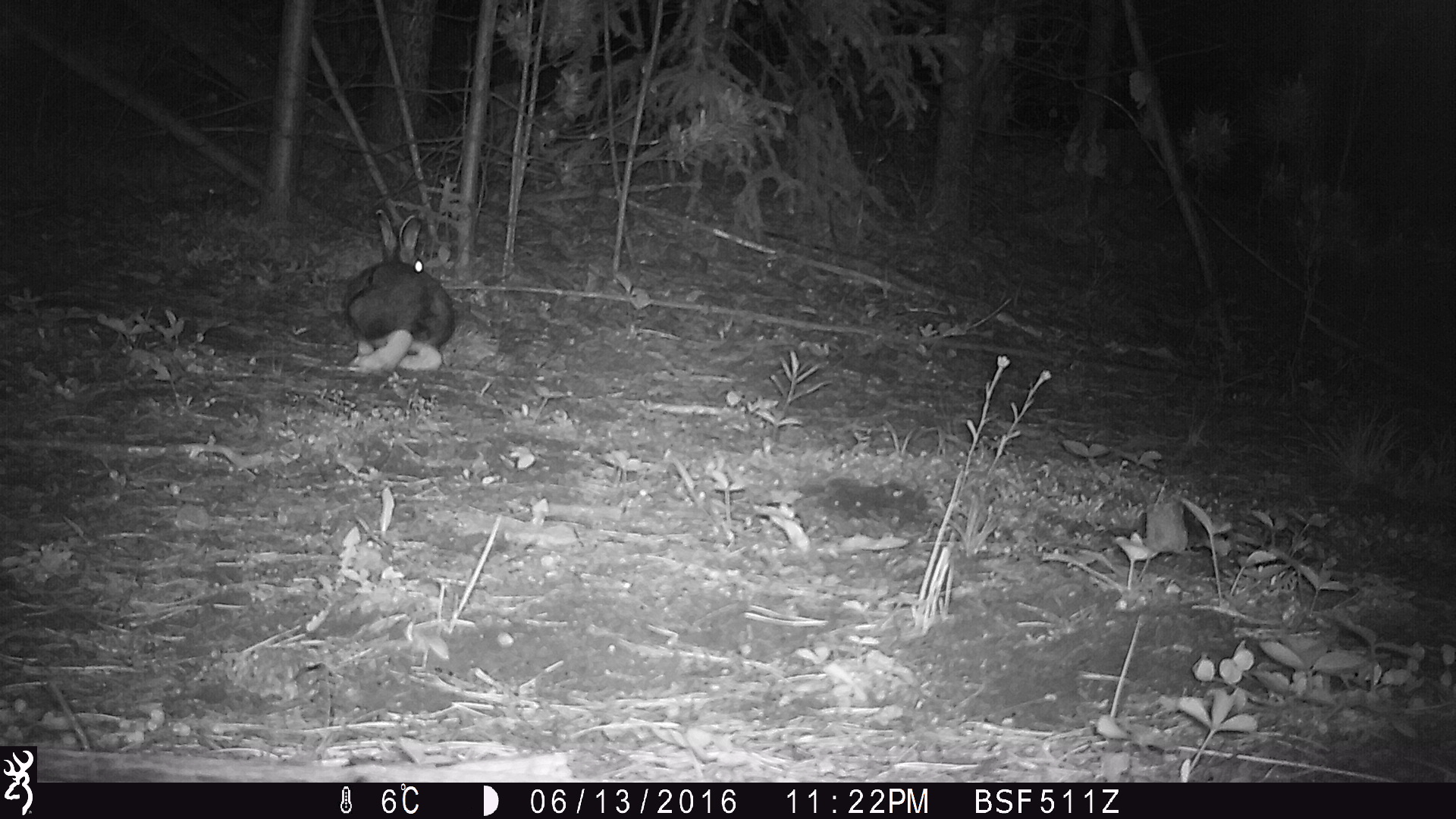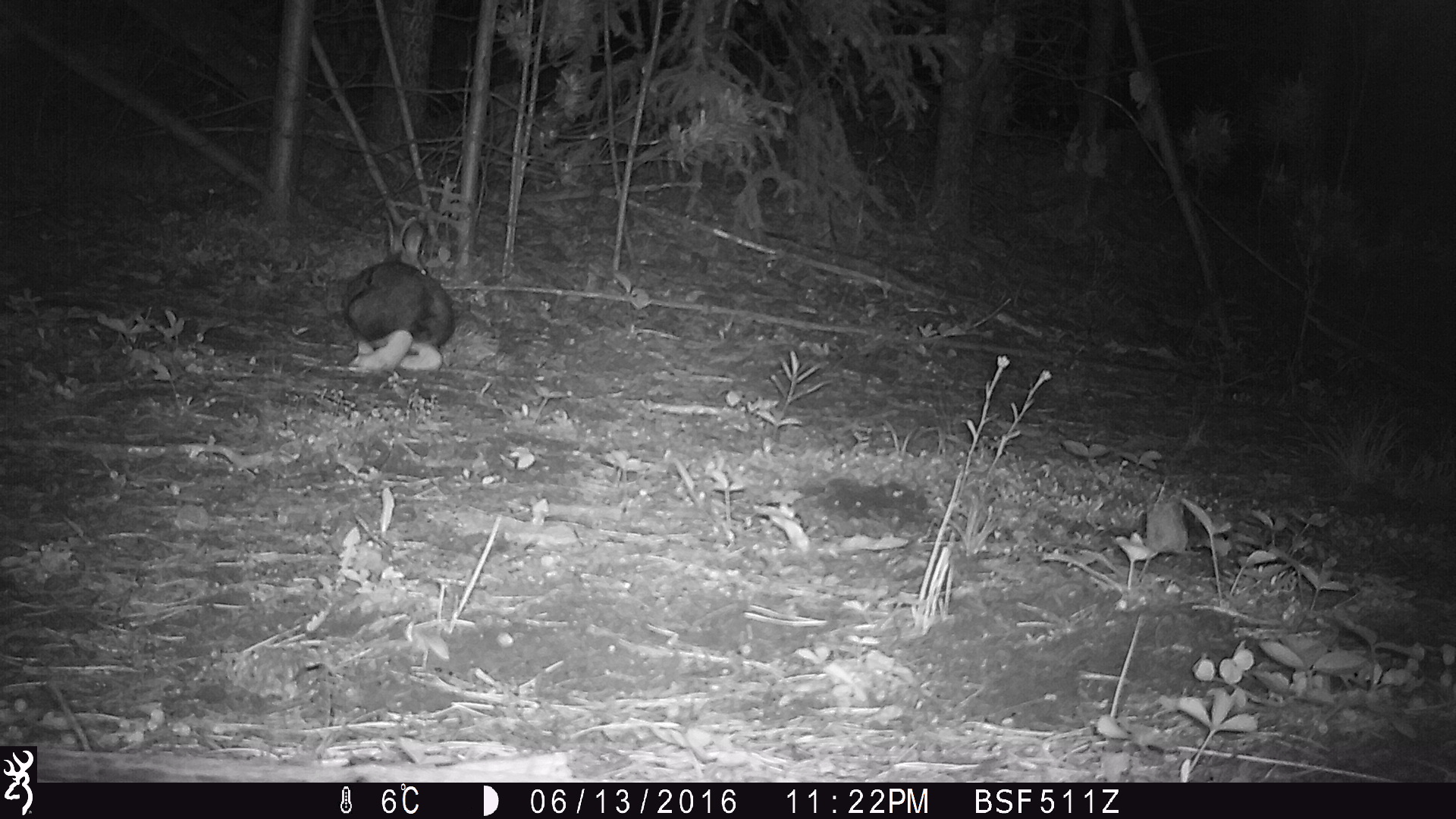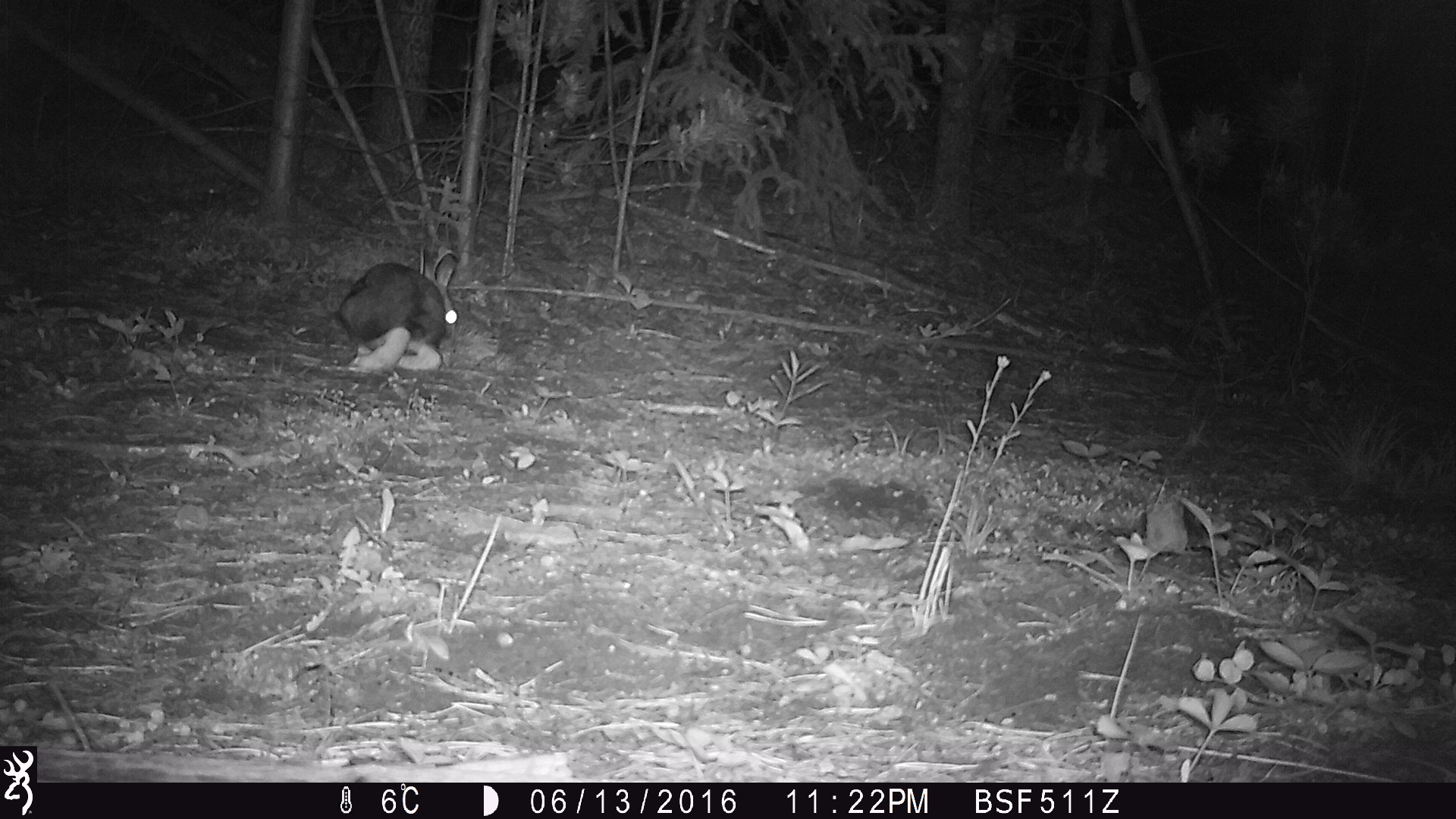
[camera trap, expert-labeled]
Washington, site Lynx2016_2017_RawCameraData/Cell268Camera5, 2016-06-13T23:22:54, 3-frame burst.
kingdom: Animalia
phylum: Chordata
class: Mammalia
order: Lagomorpha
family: Leporidae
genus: Lepus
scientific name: Lepus americanus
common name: snowshoe hare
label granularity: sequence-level